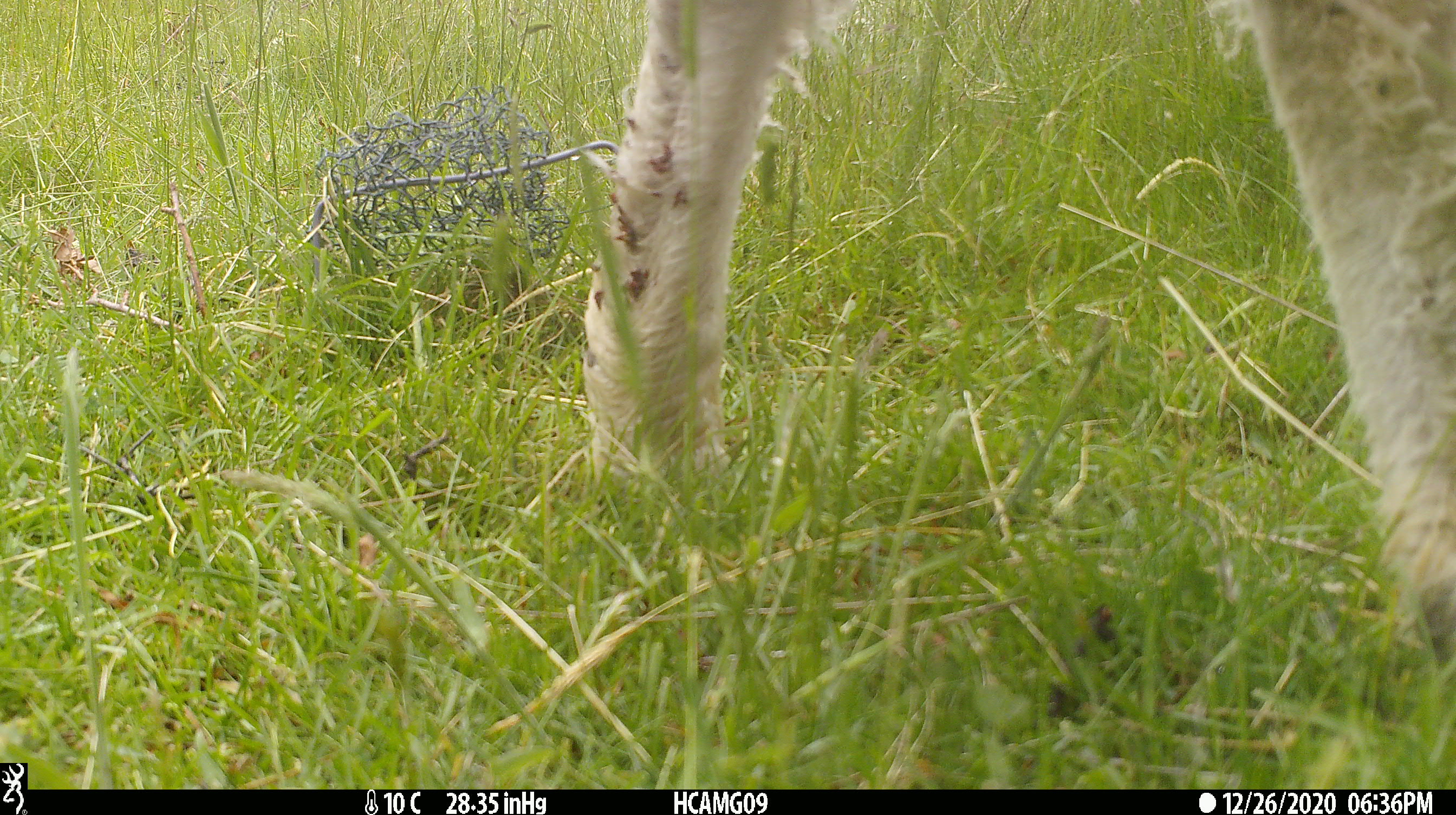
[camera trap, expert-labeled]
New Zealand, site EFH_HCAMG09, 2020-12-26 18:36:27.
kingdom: Animalia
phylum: Chordata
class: Mammalia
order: Artiodactyla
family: Bovidae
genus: Ovis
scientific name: Ovis aries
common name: domestic sheep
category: sheep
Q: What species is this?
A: Sheep (domestic sheep) (Ovis aries).